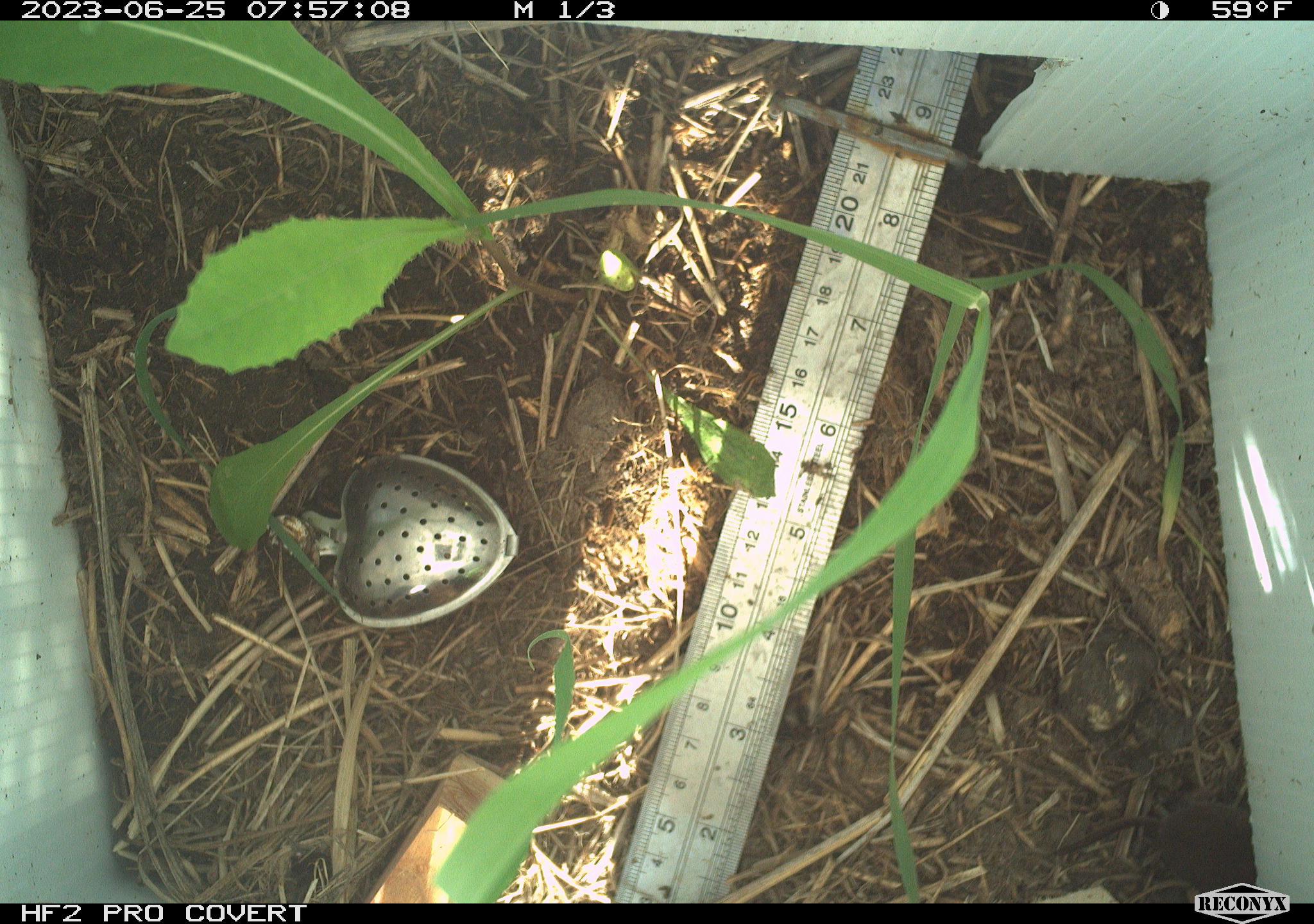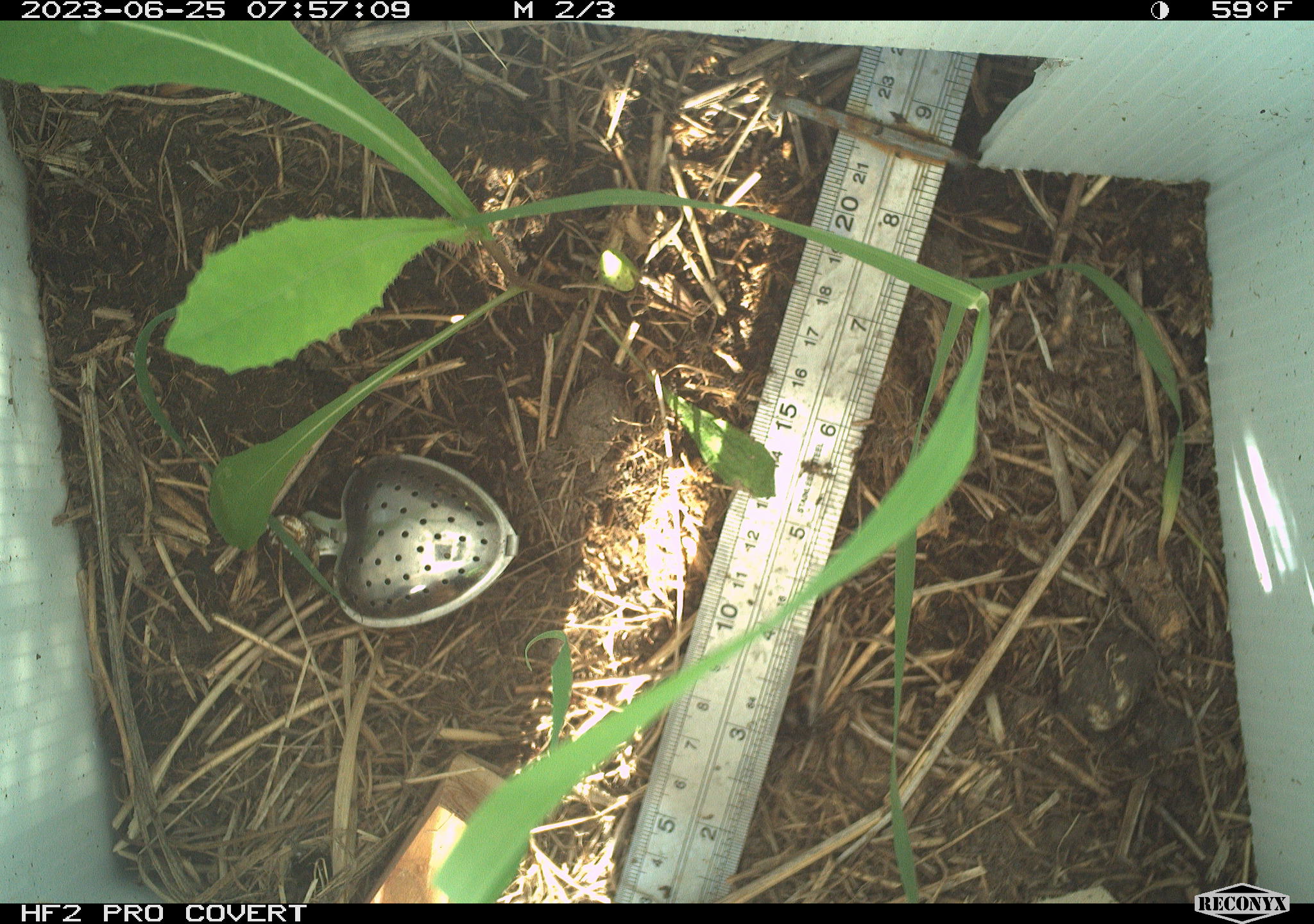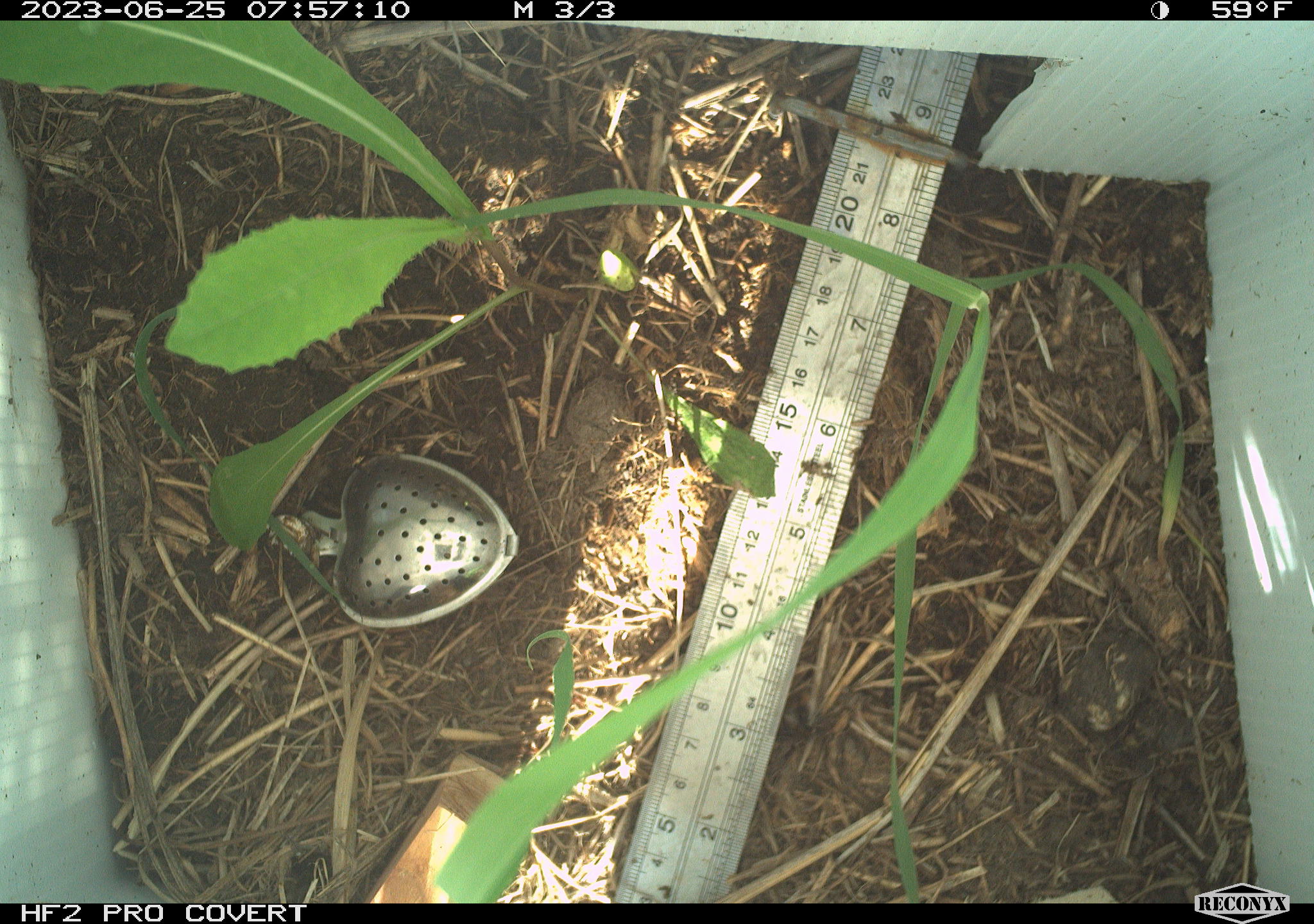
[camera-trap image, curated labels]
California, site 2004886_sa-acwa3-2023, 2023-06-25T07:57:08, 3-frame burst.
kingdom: Animalia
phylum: Chordata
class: Mammalia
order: Eulipotyphla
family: Soricidae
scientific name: Soricidae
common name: shrews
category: soricidae family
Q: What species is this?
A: Soricidae family (shrews) (Soricidae).